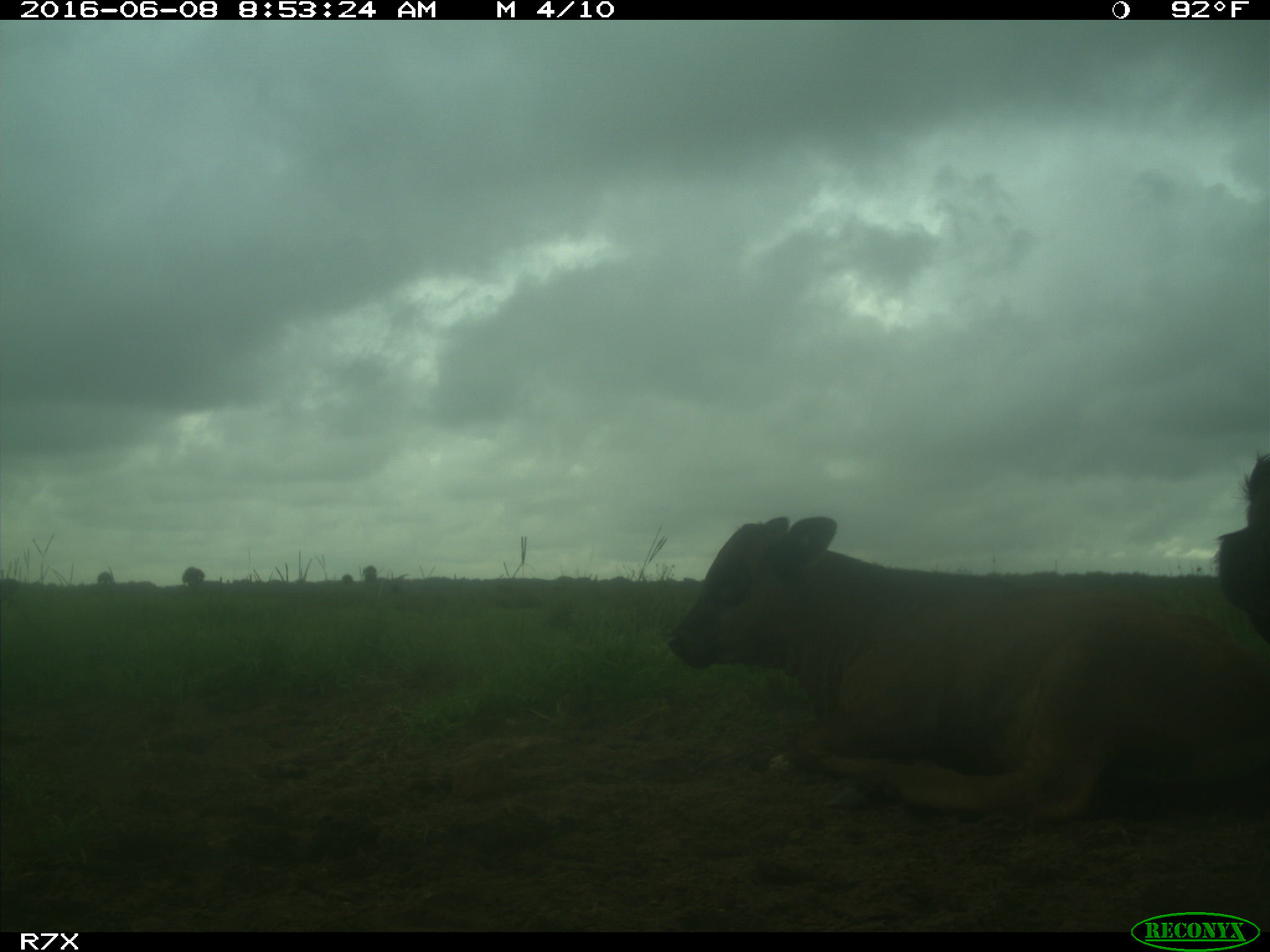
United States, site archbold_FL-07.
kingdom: Animalia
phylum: Chordata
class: Mammalia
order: Artiodactyla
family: Bovidae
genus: Bos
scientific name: Bos taurus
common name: domestic cow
Bos taurus (domestic cow).